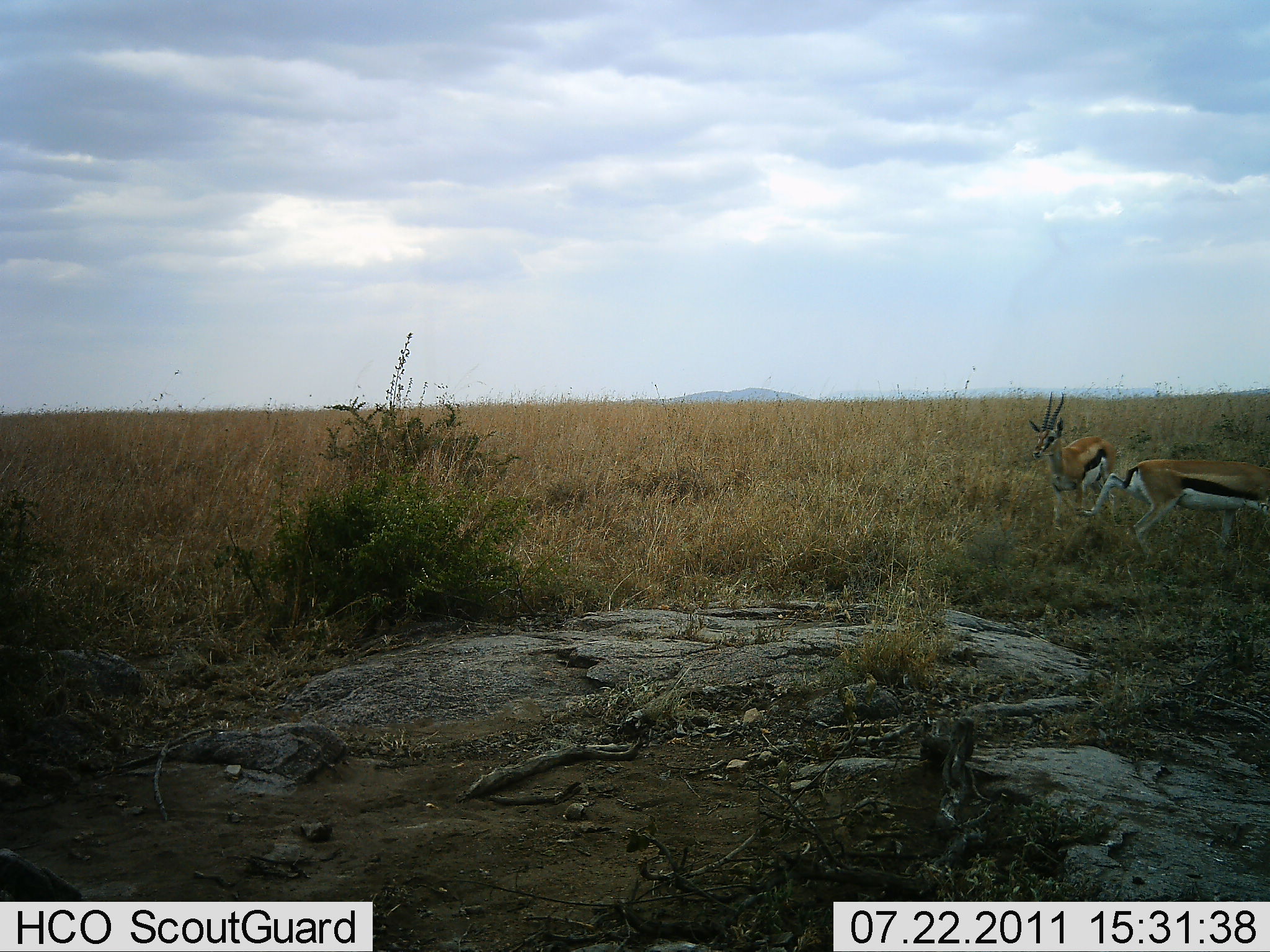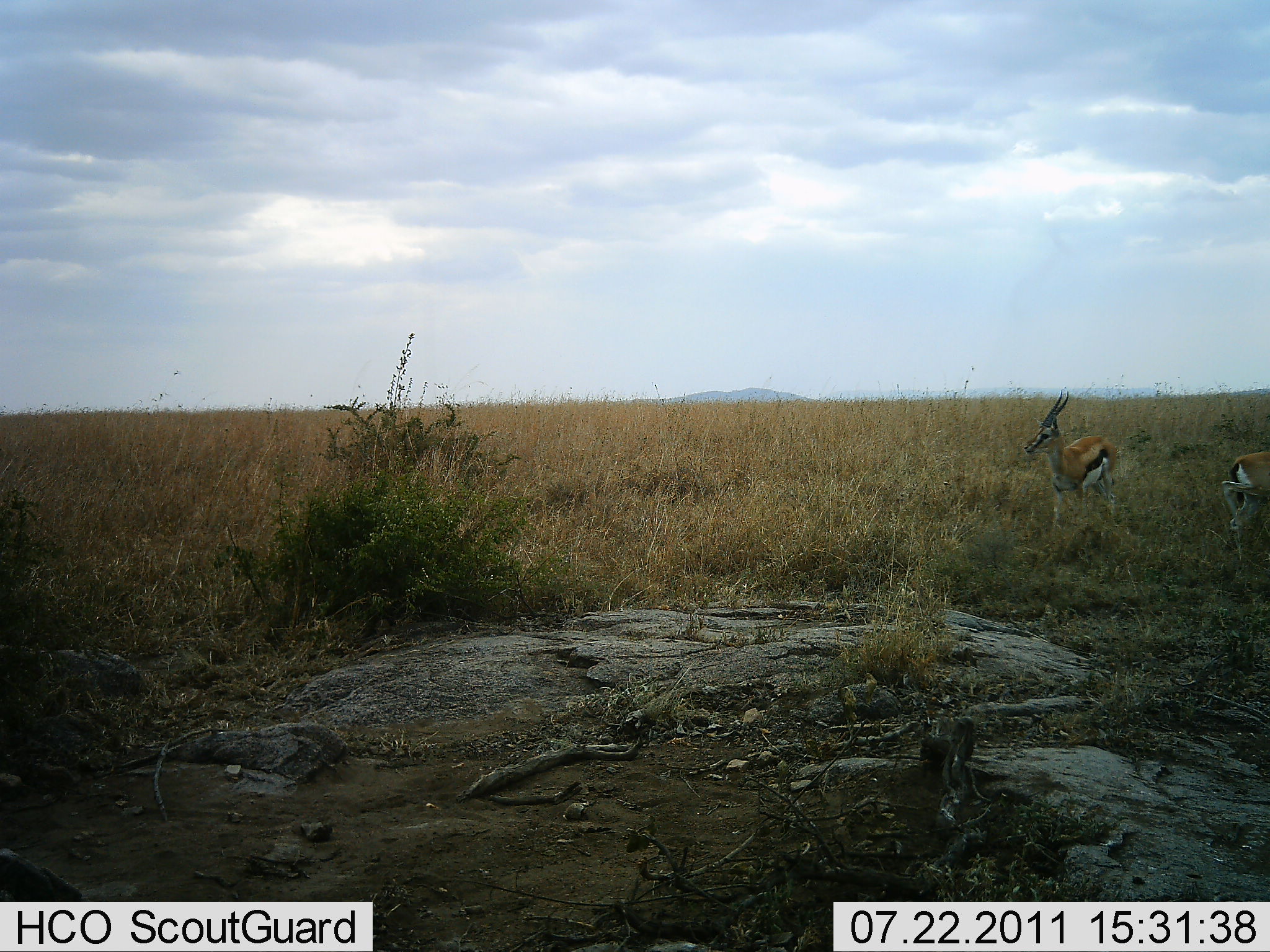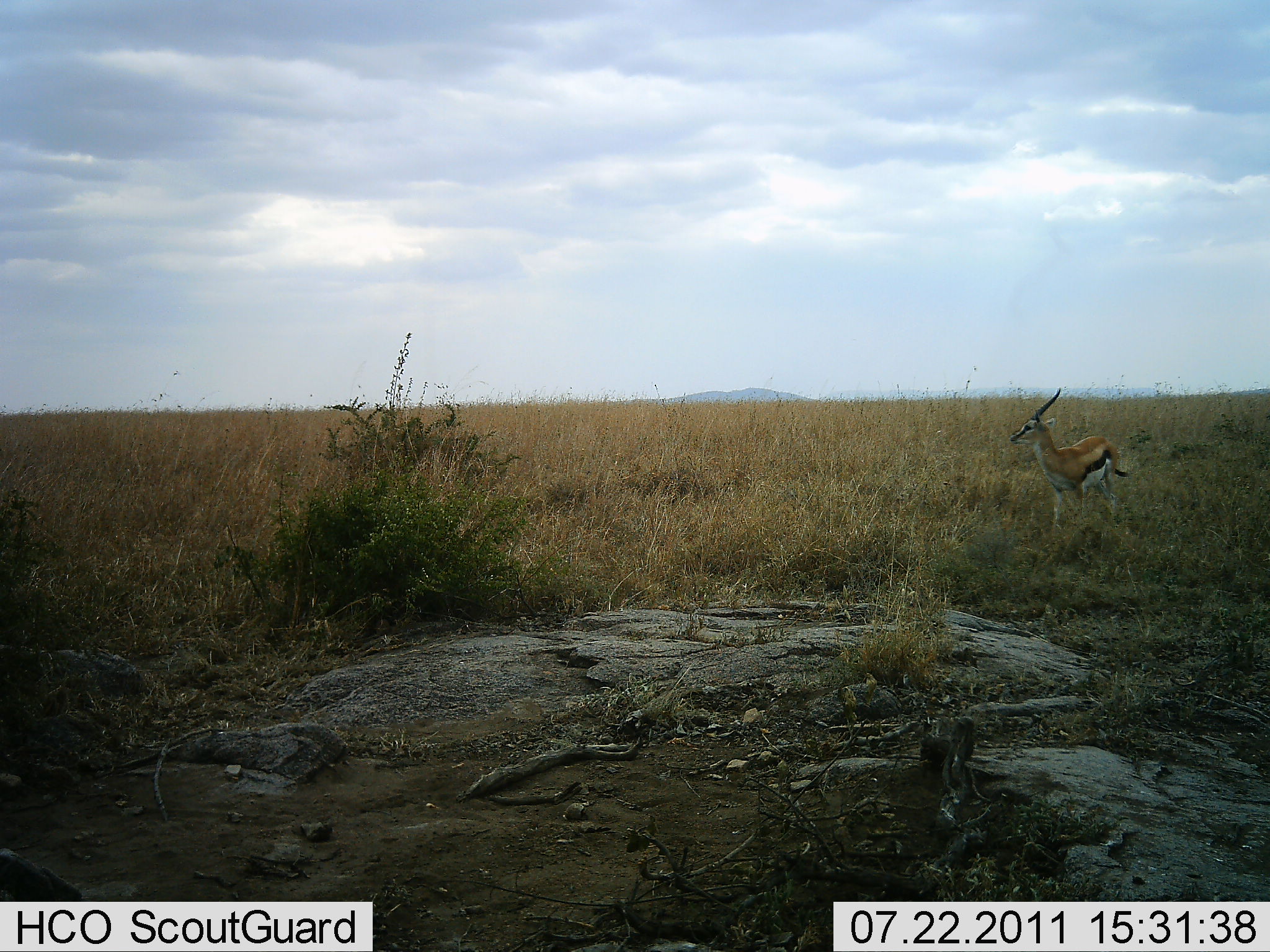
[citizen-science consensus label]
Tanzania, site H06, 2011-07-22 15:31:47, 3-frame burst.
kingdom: Animalia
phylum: Chordata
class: Mammalia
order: Artiodactyla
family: Bovidae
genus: Eudorcas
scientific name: Eudorcas thomsonii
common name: thomson's gazelle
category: gazellethomsons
Gazellethomsons (thomson's gazelle) (Eudorcas thomsonii), count 2. Behavior (volunteer vote fractions): standing 64%, resting 0%, moving 100%, interacting 0%. Young present (vote fraction): 0%. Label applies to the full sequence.